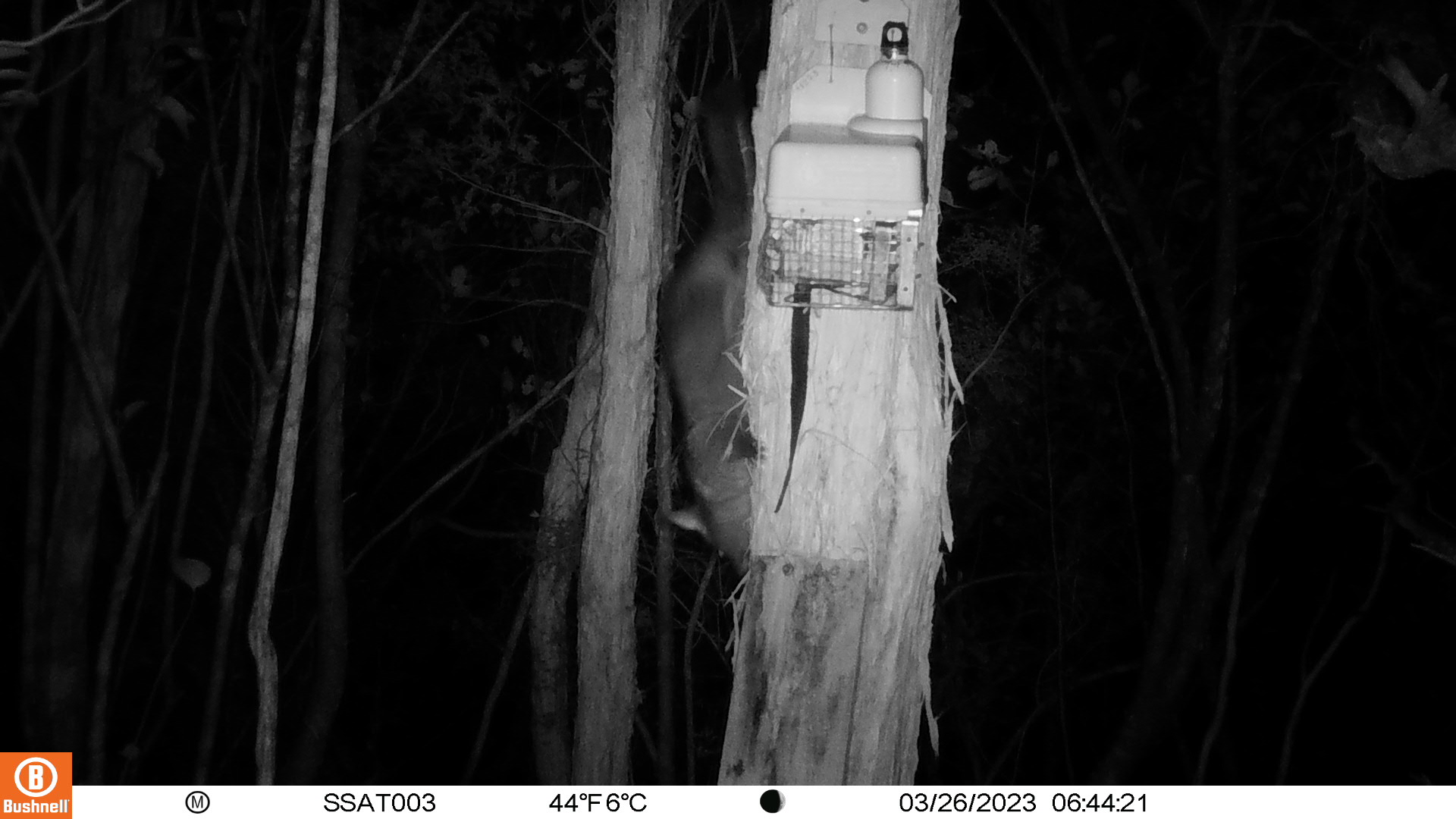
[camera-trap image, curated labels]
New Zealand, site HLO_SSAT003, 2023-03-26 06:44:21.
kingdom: Animalia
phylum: Chordata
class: Mammalia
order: Diprotodontia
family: Phalangeridae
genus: Trichosurus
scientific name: Trichosurus vulpecula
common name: common brushtail possum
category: possum